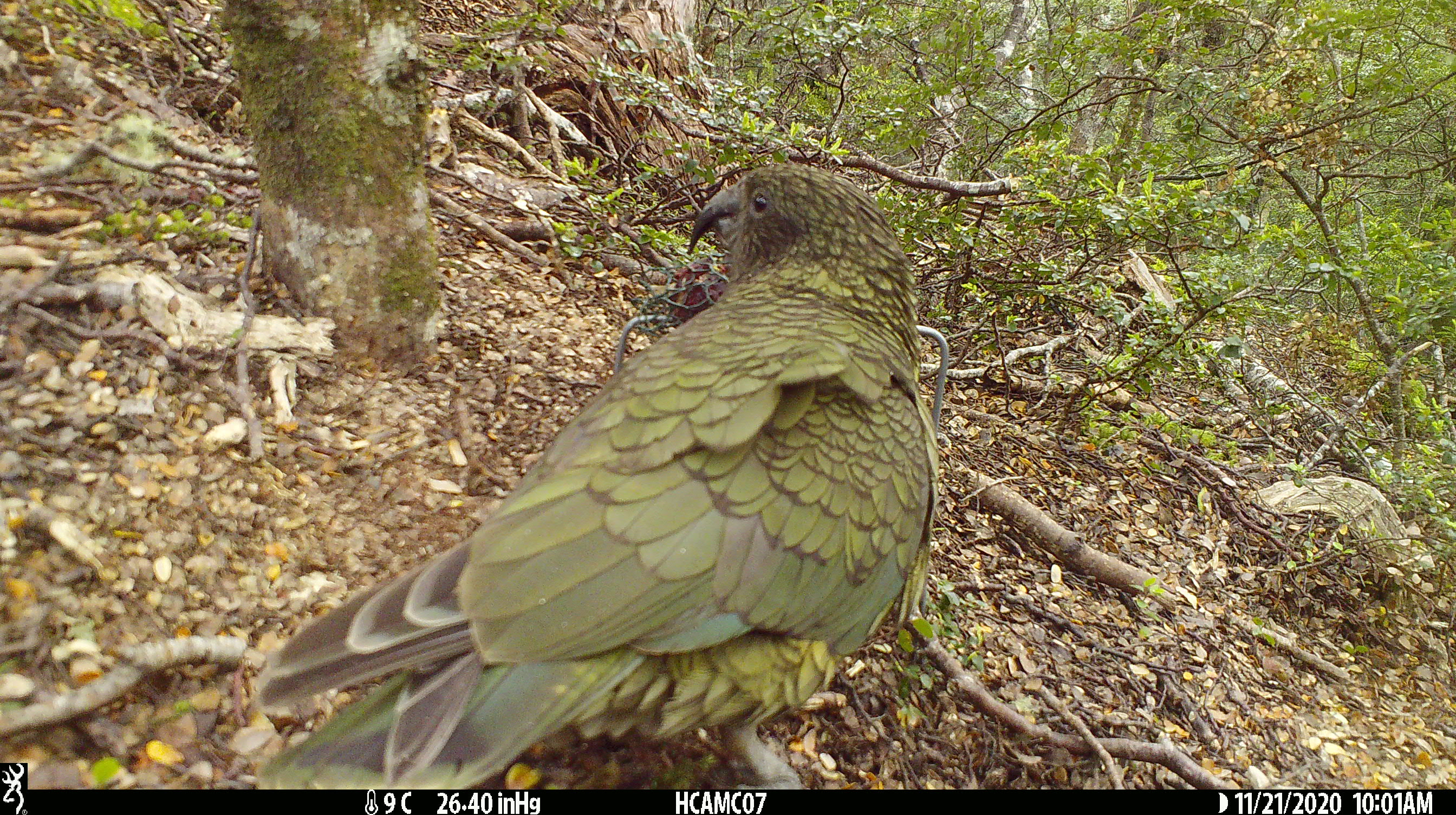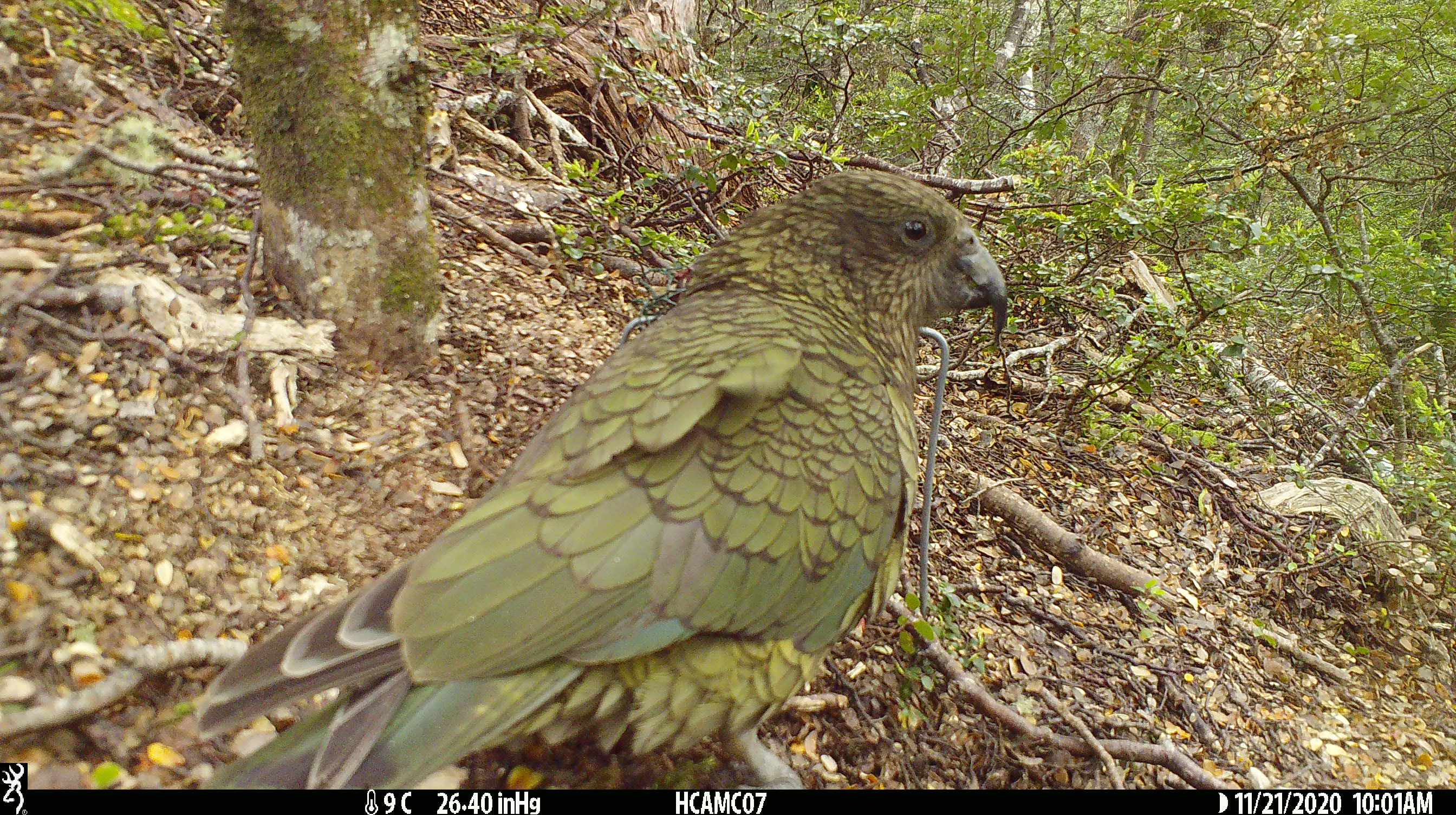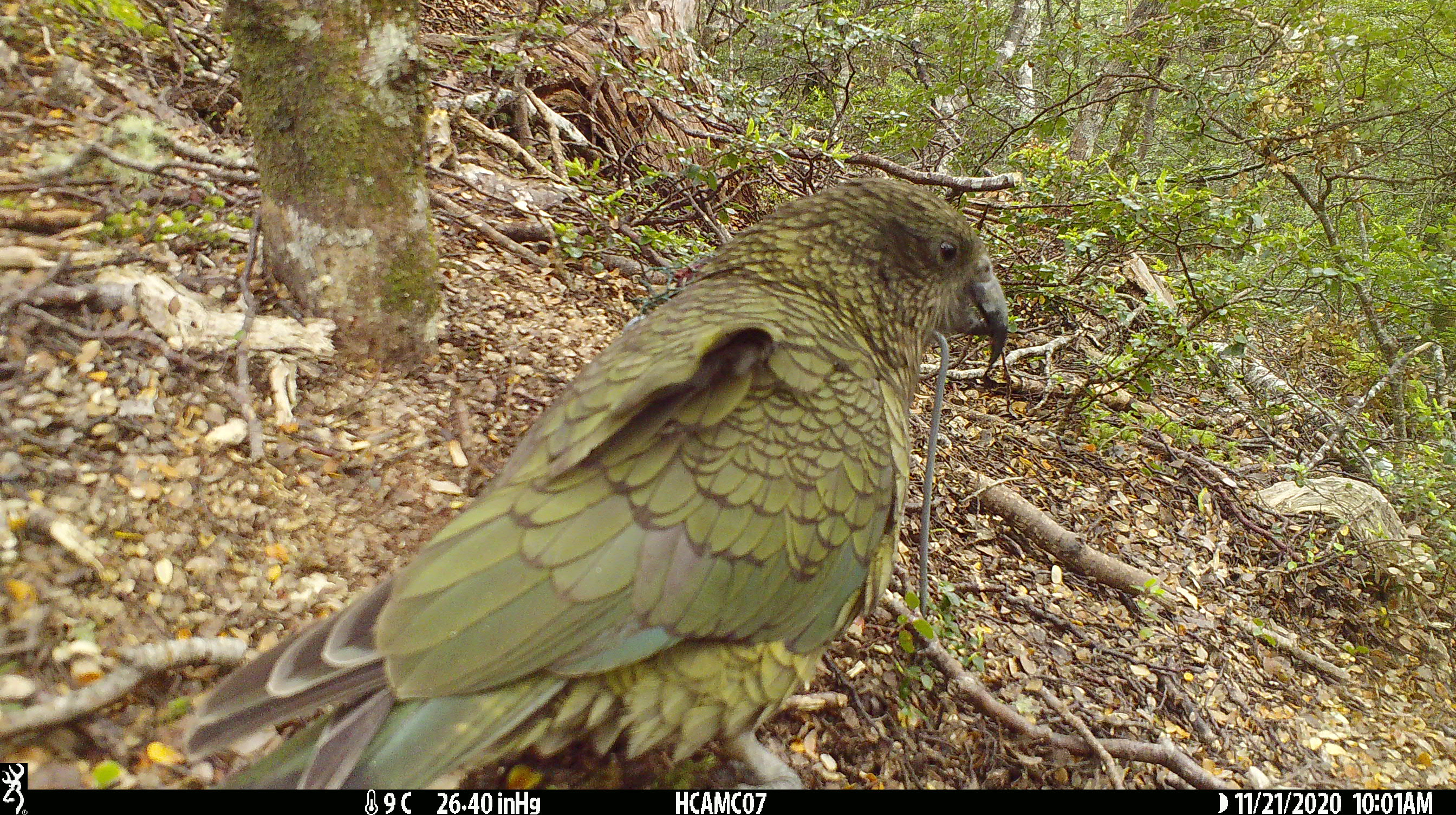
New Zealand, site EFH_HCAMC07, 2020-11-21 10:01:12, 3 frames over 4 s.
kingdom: Animalia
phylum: Chordata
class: Aves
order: Psittaciformes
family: Strigopidae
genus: Nestor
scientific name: Nestor notabilis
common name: kea